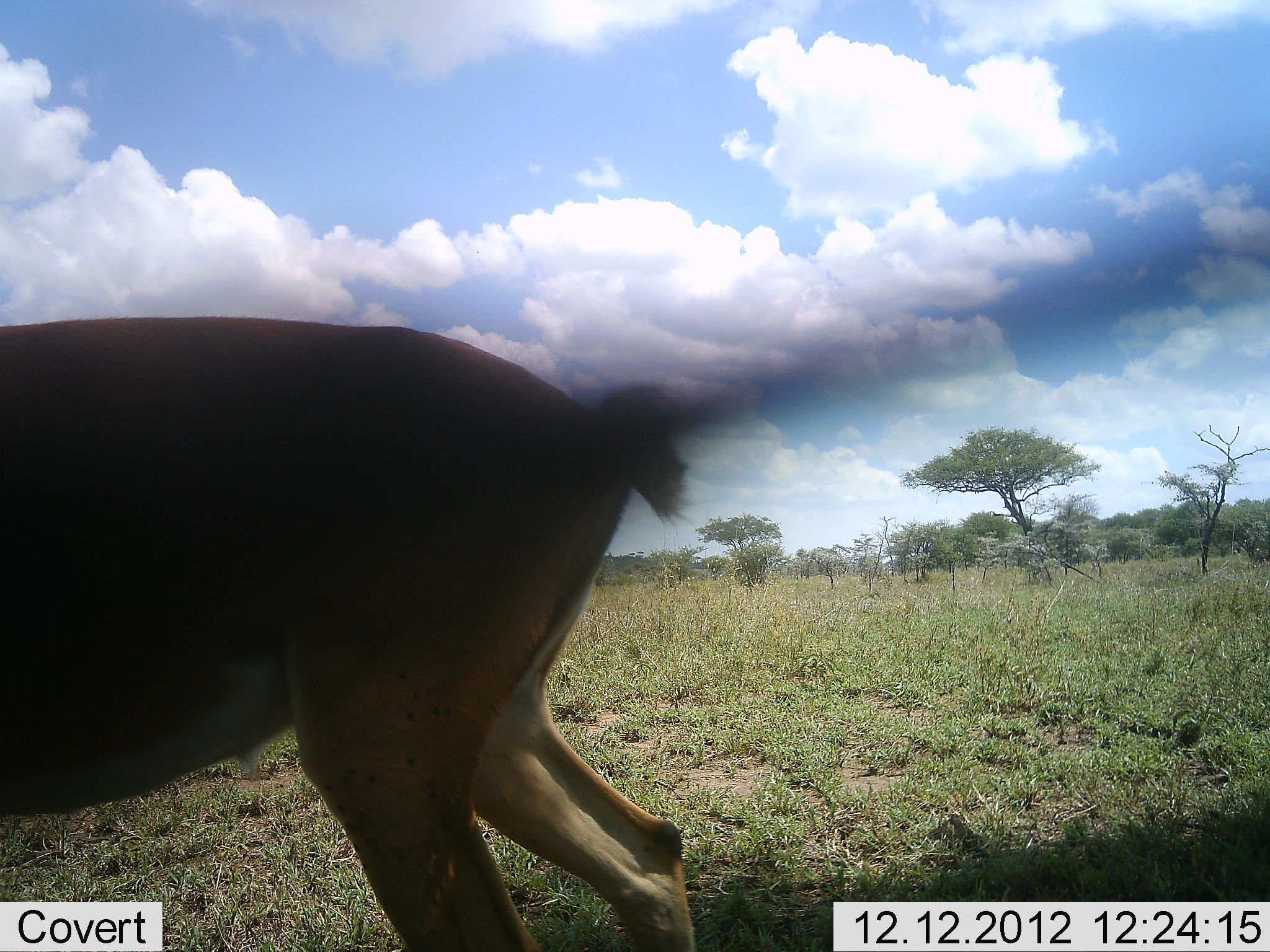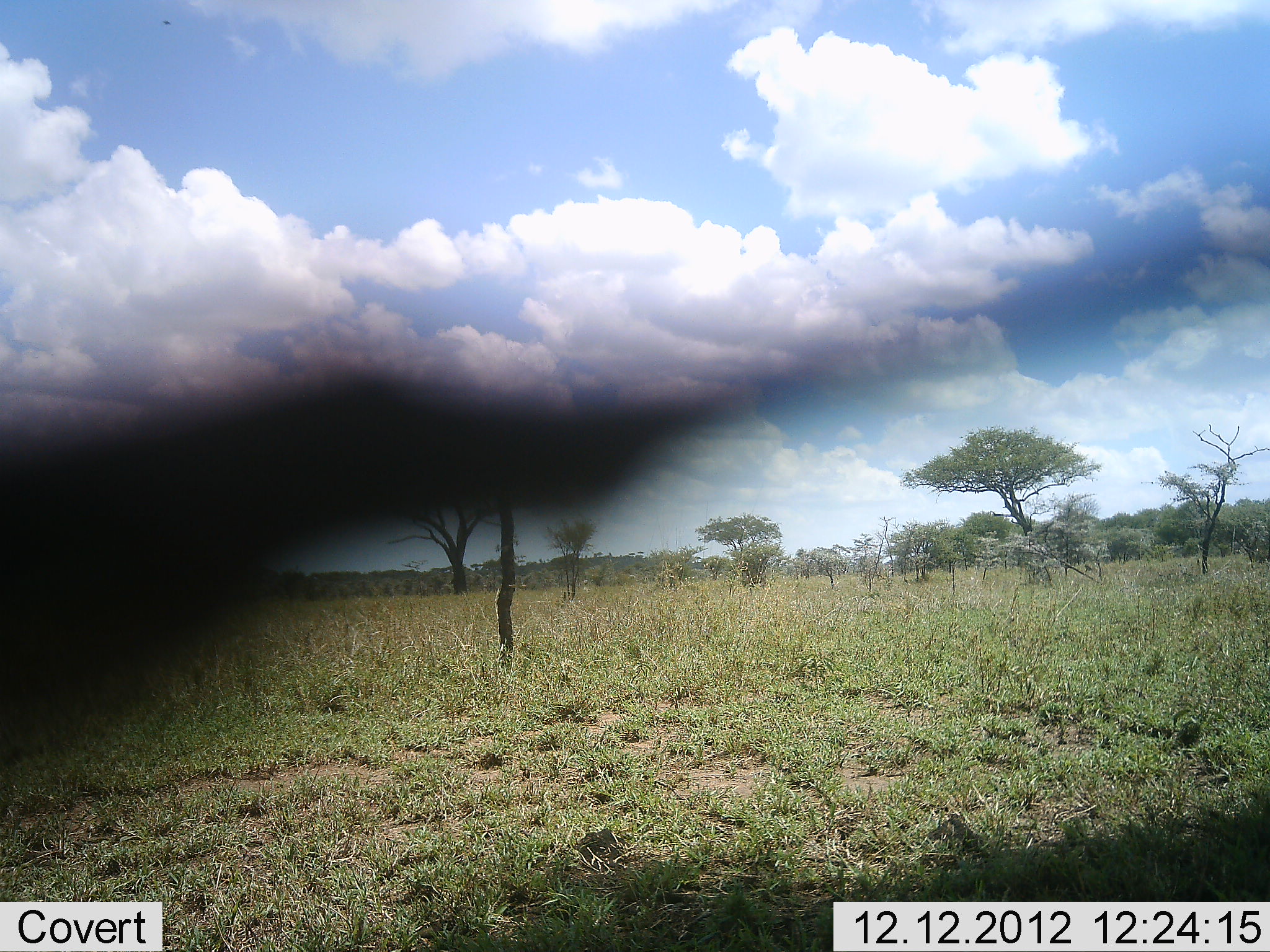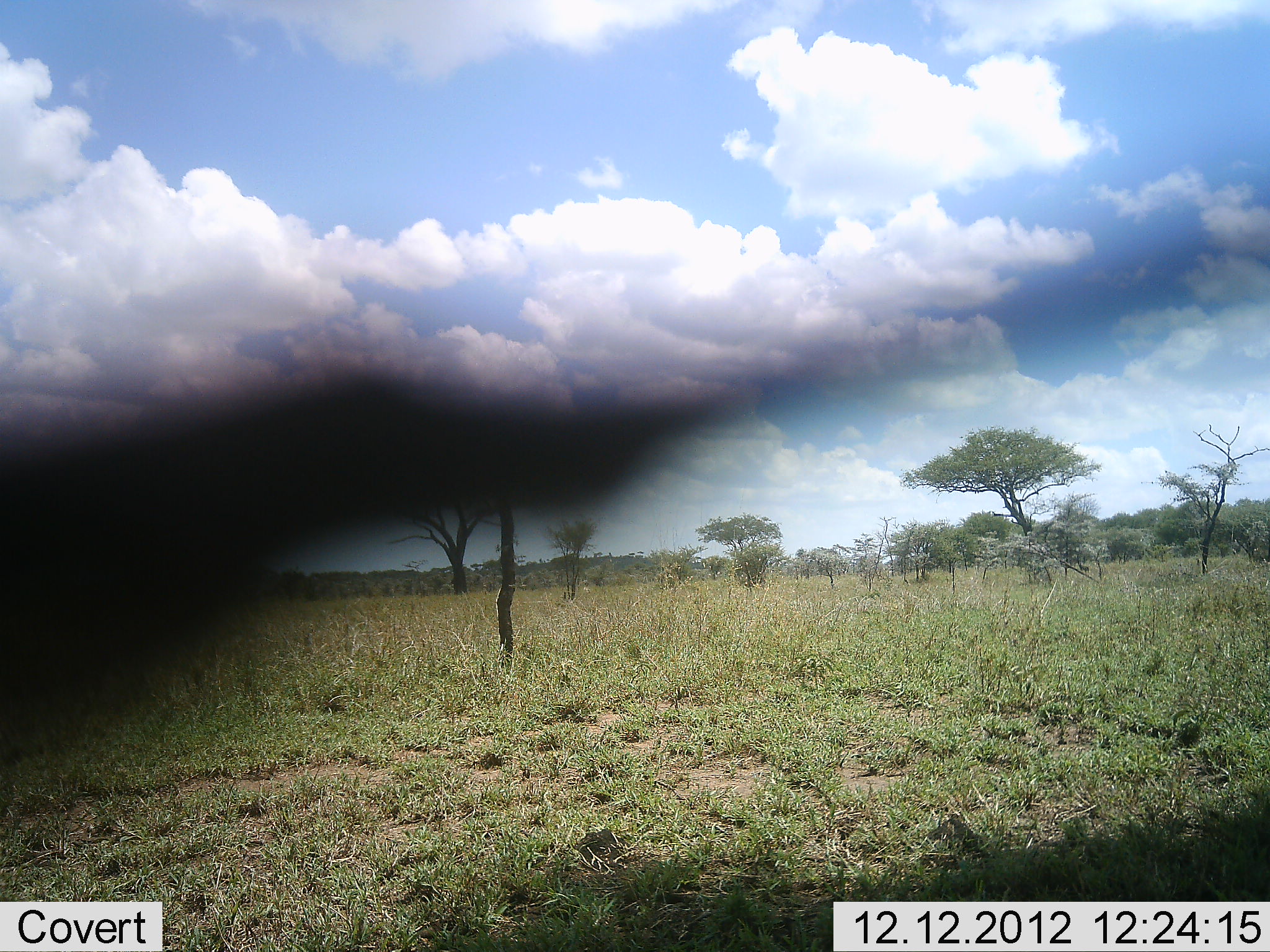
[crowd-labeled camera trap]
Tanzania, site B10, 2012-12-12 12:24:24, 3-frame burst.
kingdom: Animalia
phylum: Chordata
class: Mammalia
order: Artiodactyla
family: Bovidae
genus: Aepyceros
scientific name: Aepyceros melampus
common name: impala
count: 1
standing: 0%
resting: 0%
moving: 100%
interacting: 0%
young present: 0%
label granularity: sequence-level